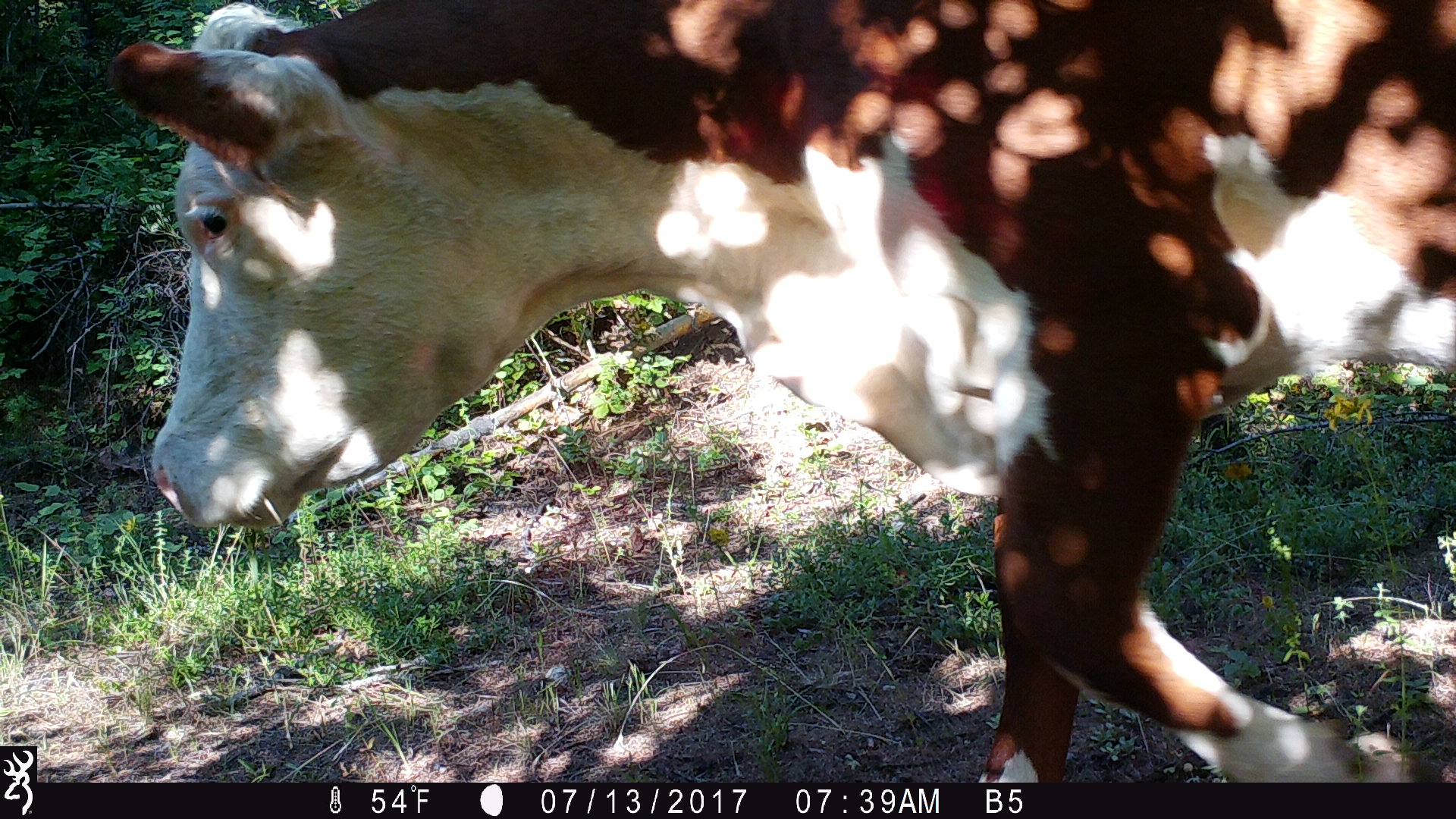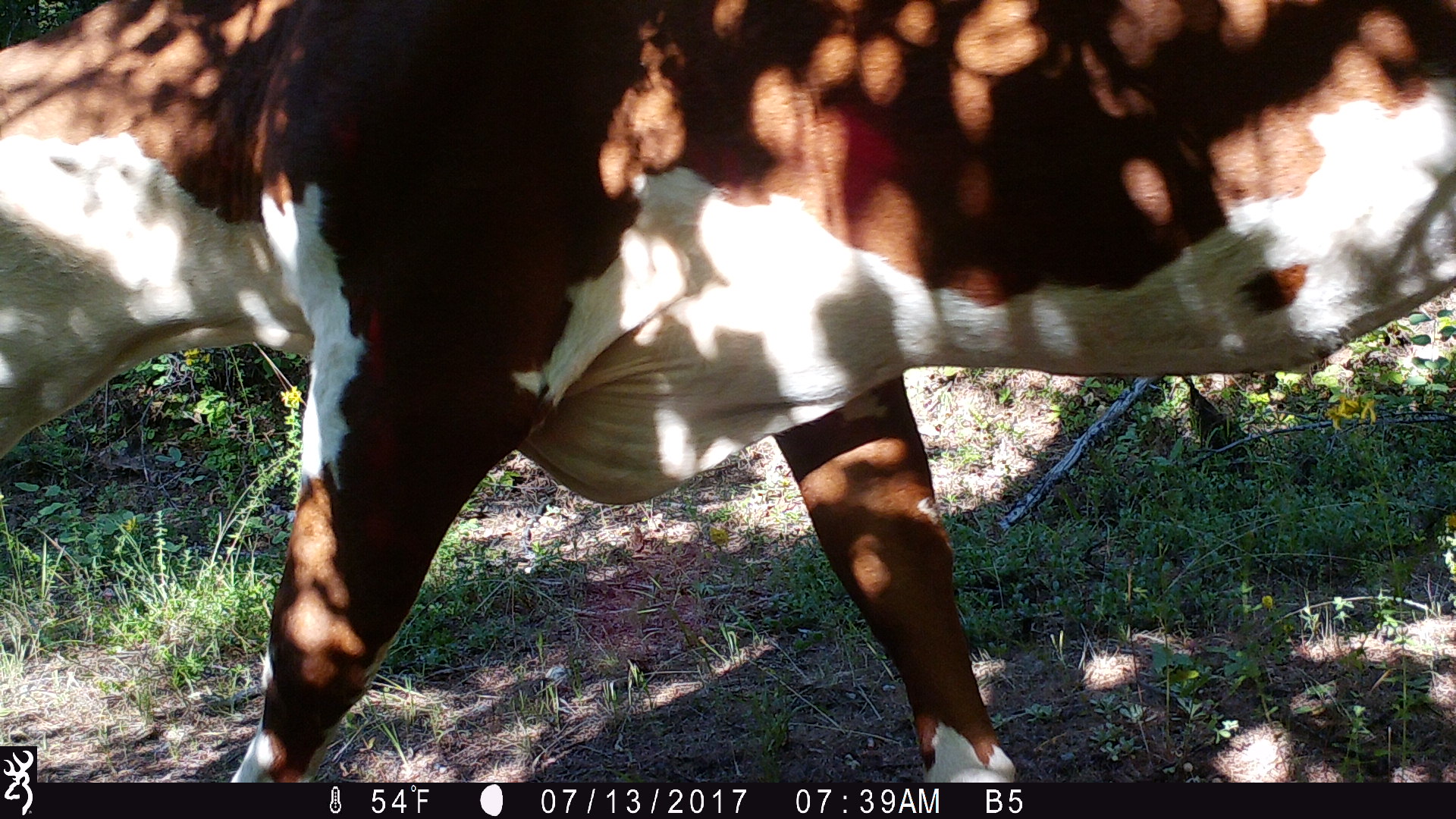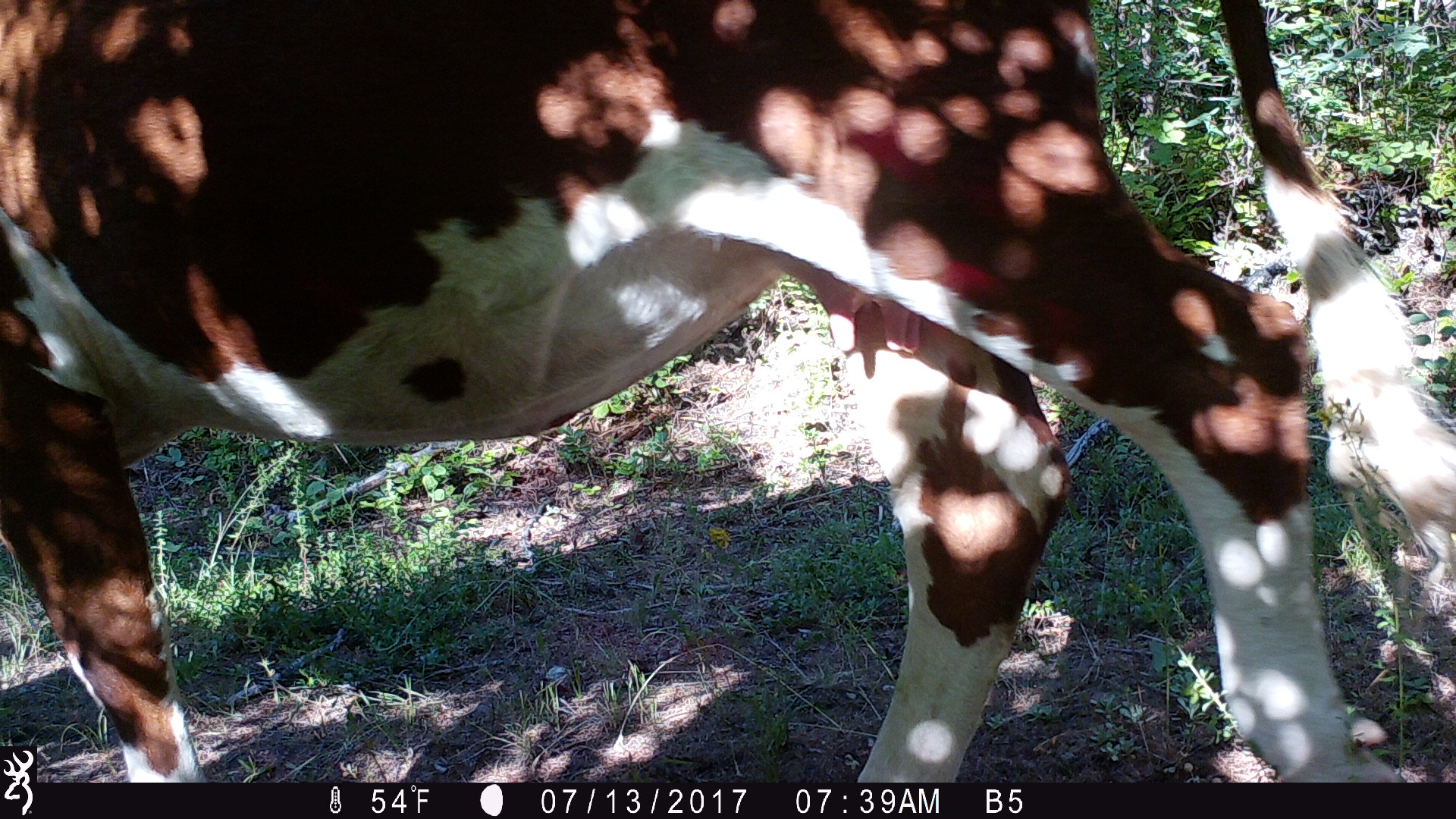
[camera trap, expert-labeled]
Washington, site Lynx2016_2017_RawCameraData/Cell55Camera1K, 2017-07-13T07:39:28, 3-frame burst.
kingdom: Animalia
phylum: Chordata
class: Mammalia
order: Artiodactyla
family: Bovidae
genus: Bos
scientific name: Bos taurus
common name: domestic cattle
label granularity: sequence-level